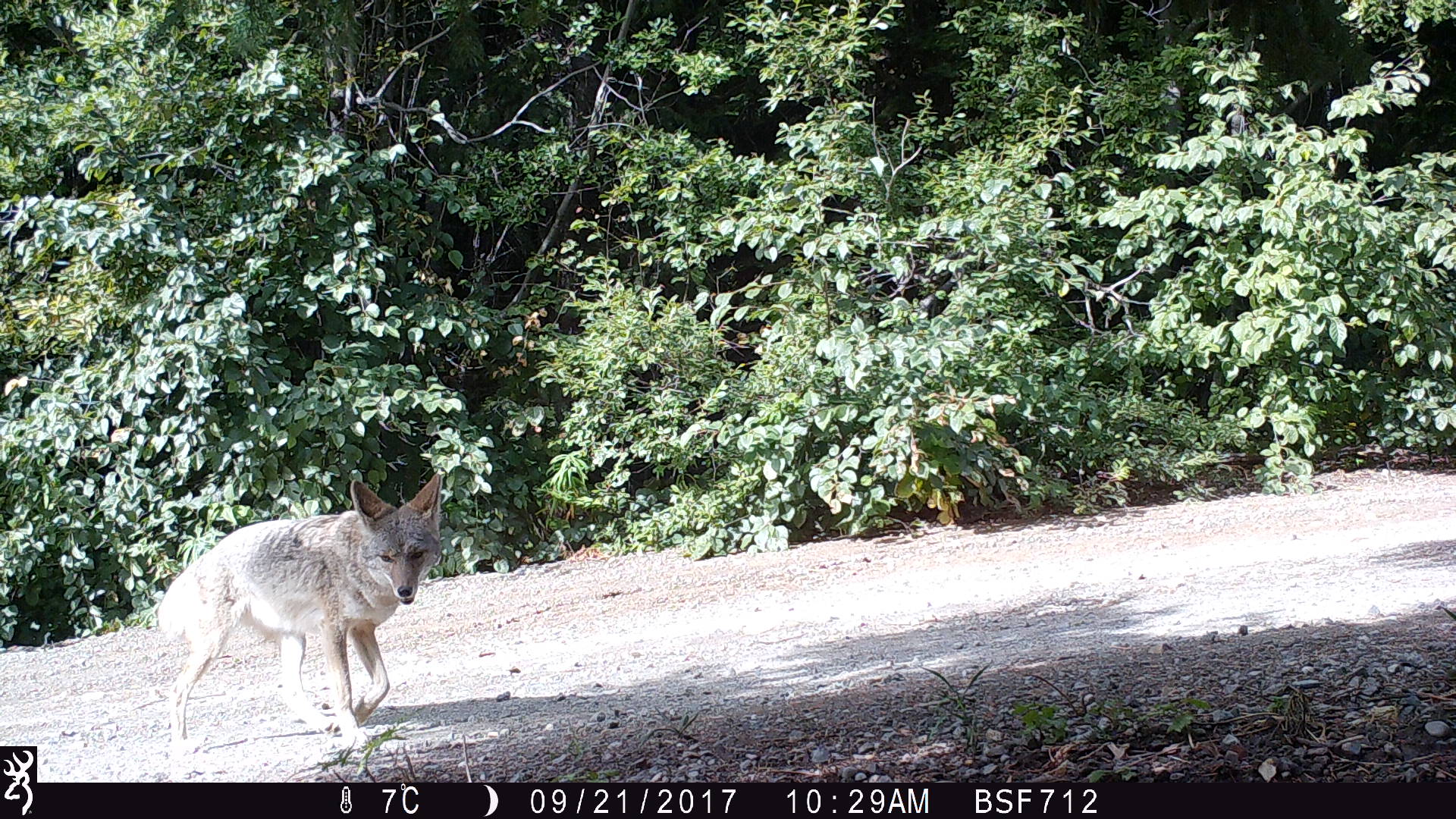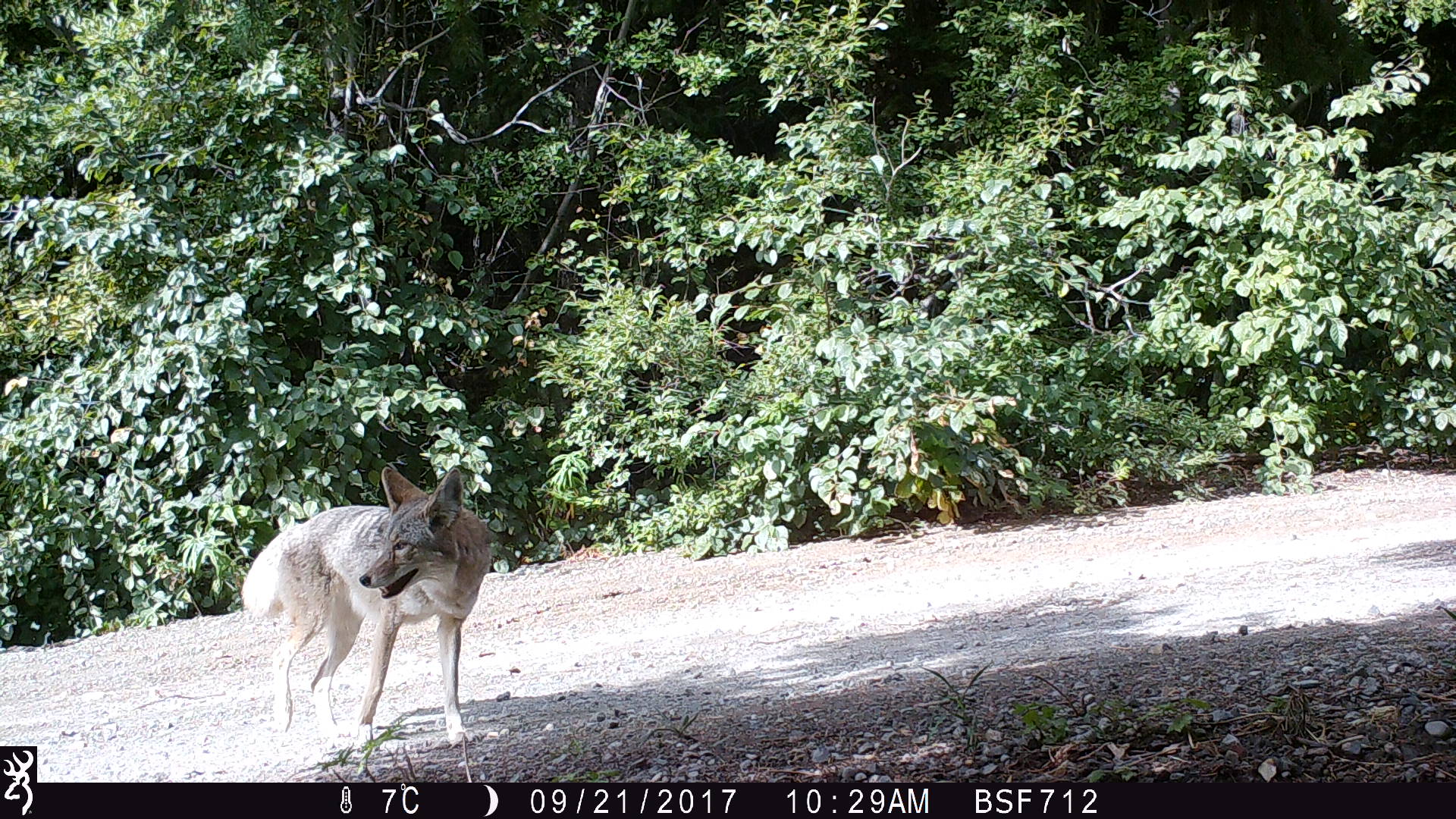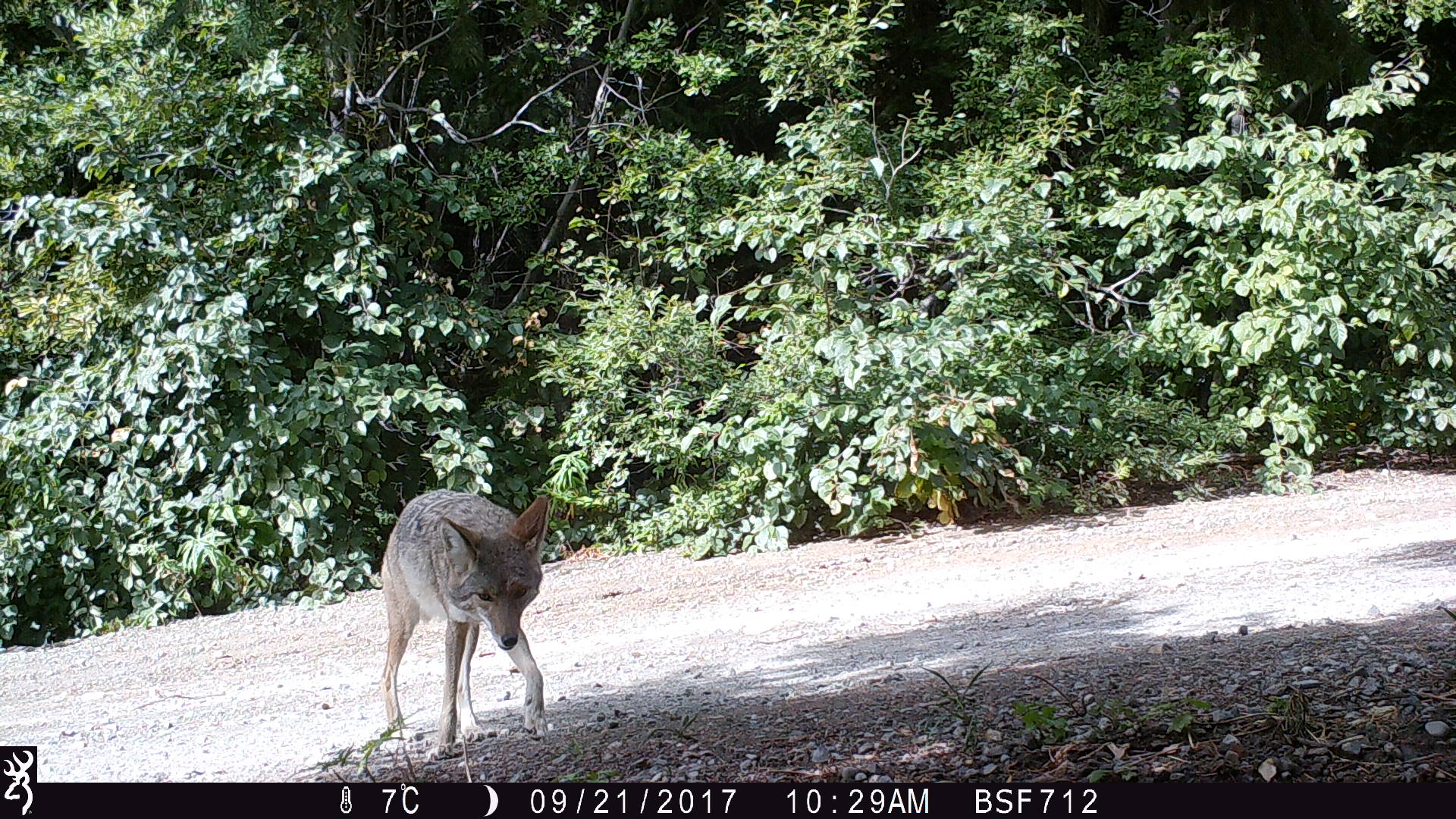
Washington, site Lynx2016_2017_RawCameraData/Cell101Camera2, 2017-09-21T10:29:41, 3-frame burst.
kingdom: Animalia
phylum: Chordata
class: Mammalia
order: Carnivora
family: Canidae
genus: Canis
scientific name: Canis latrans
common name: coyote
Canis latrans (coyote). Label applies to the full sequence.